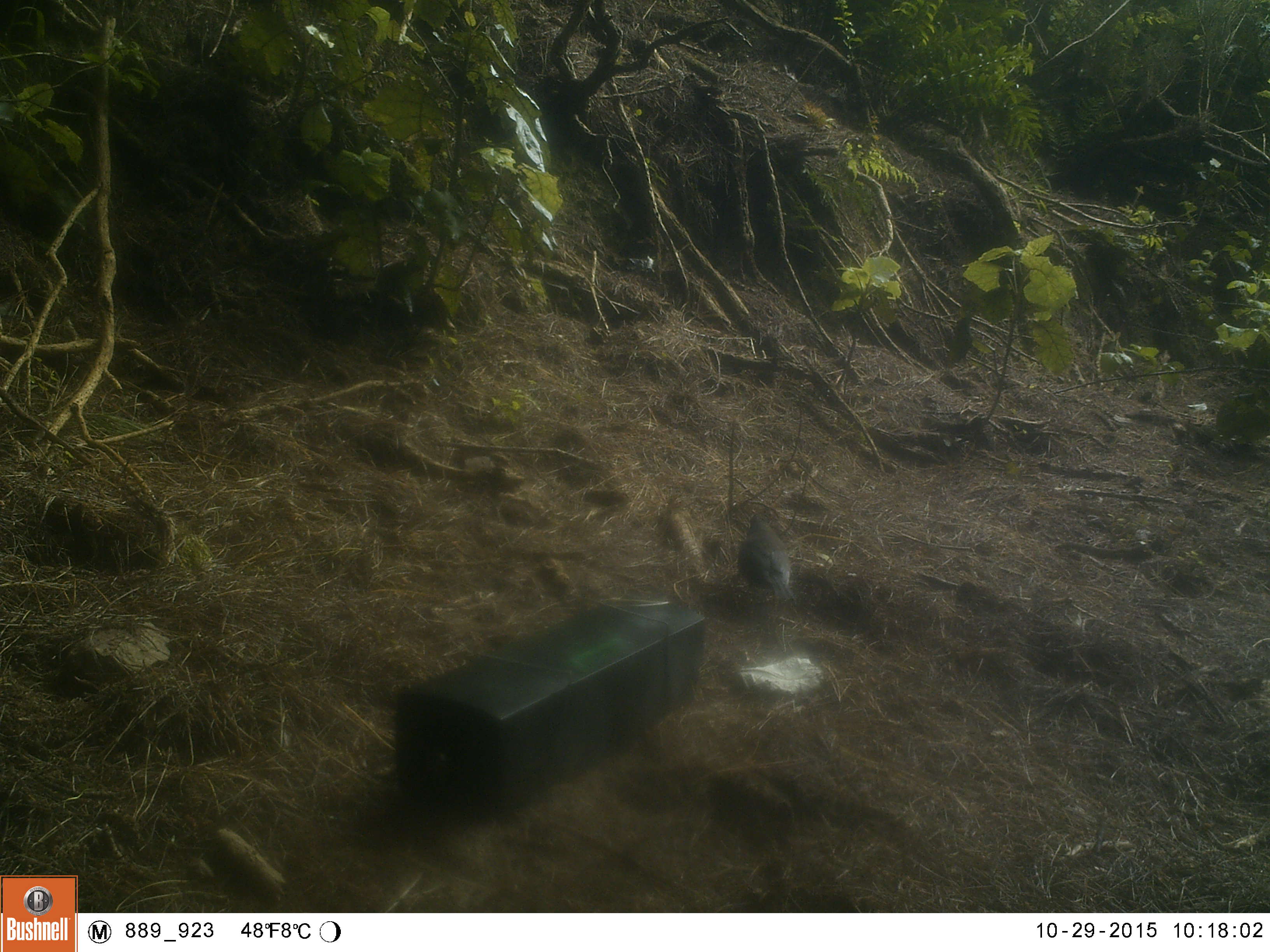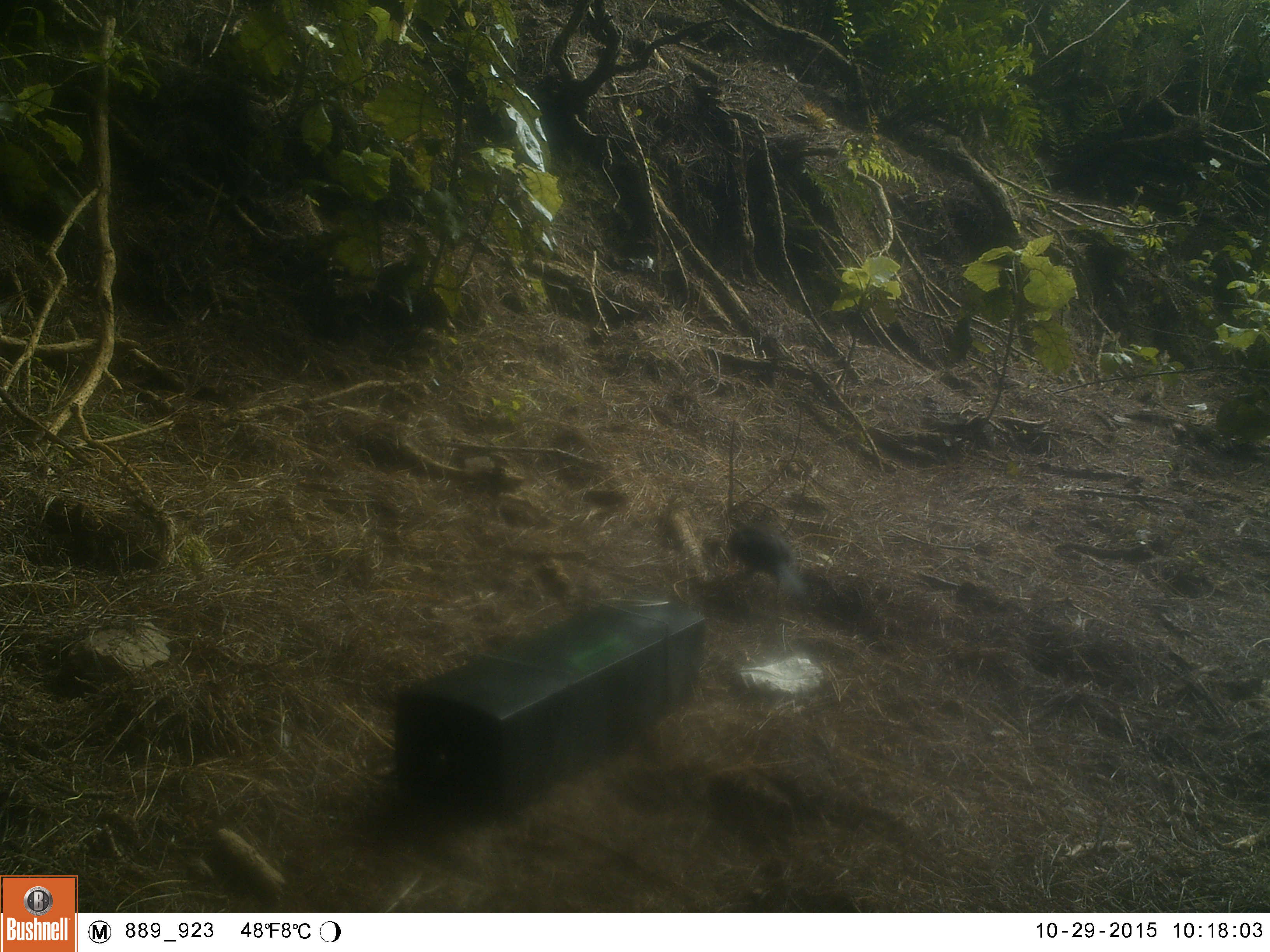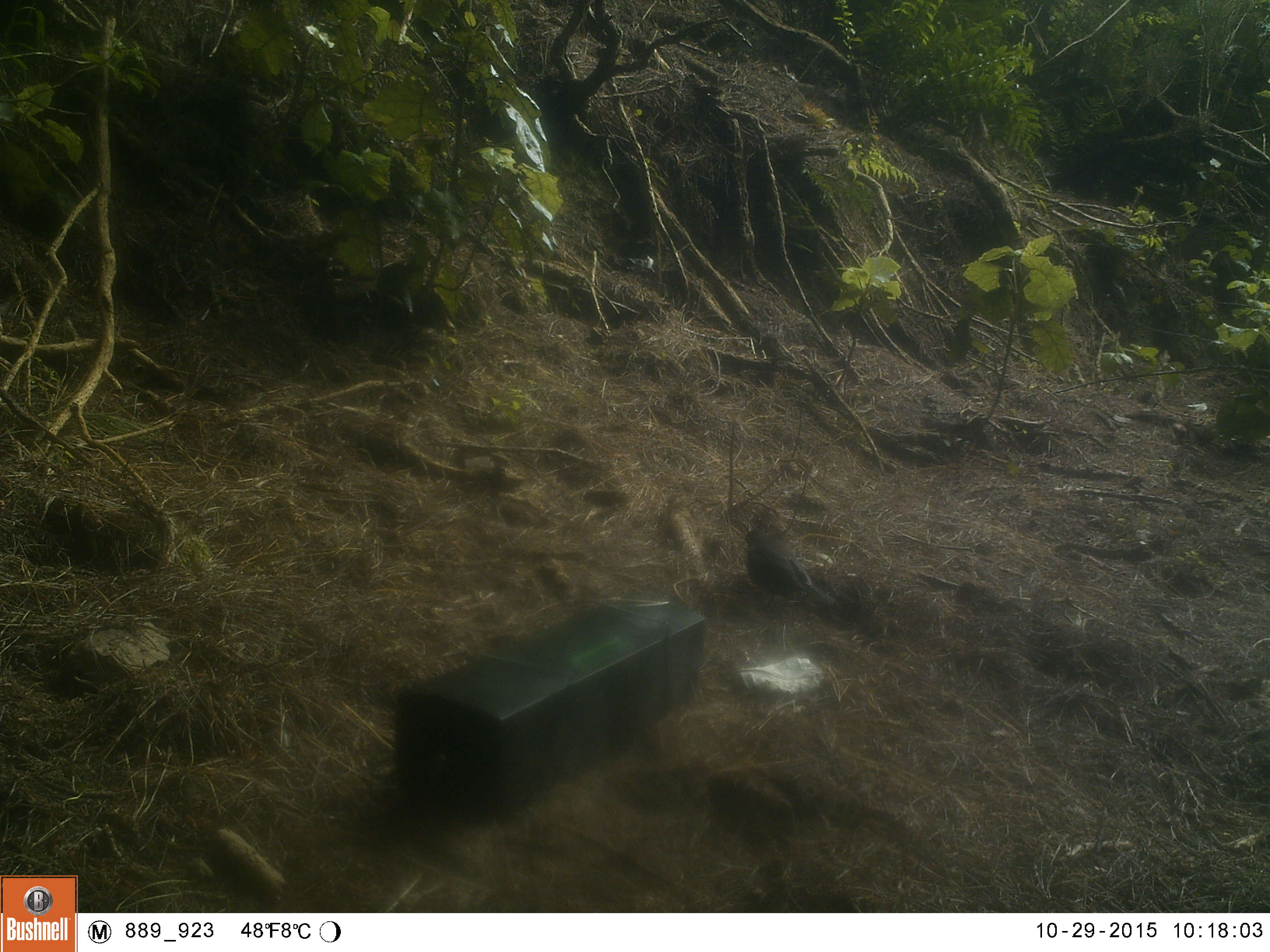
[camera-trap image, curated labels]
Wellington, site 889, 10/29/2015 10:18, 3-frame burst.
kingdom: Animalia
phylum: Chordata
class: Aves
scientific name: Aves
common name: bird